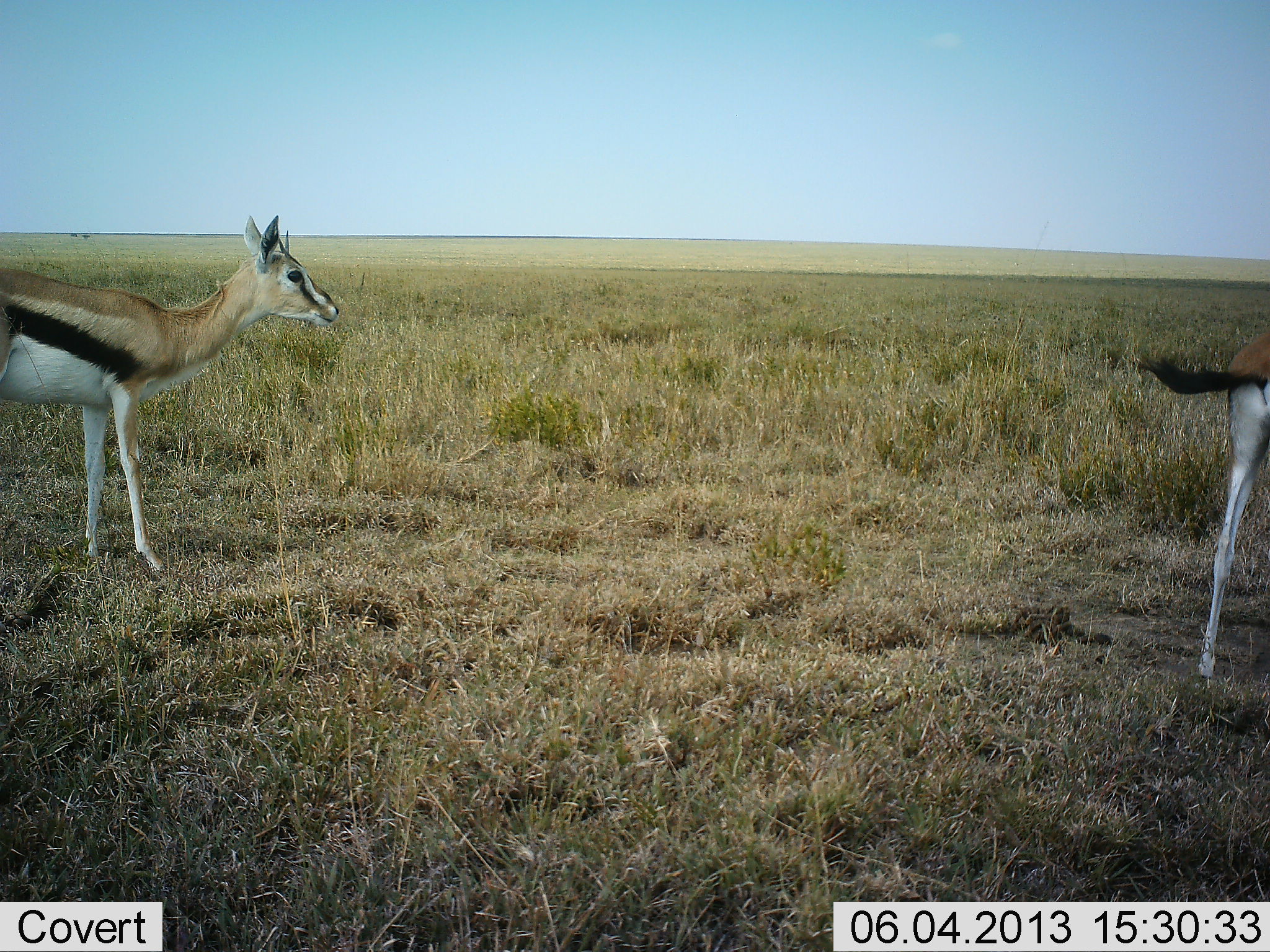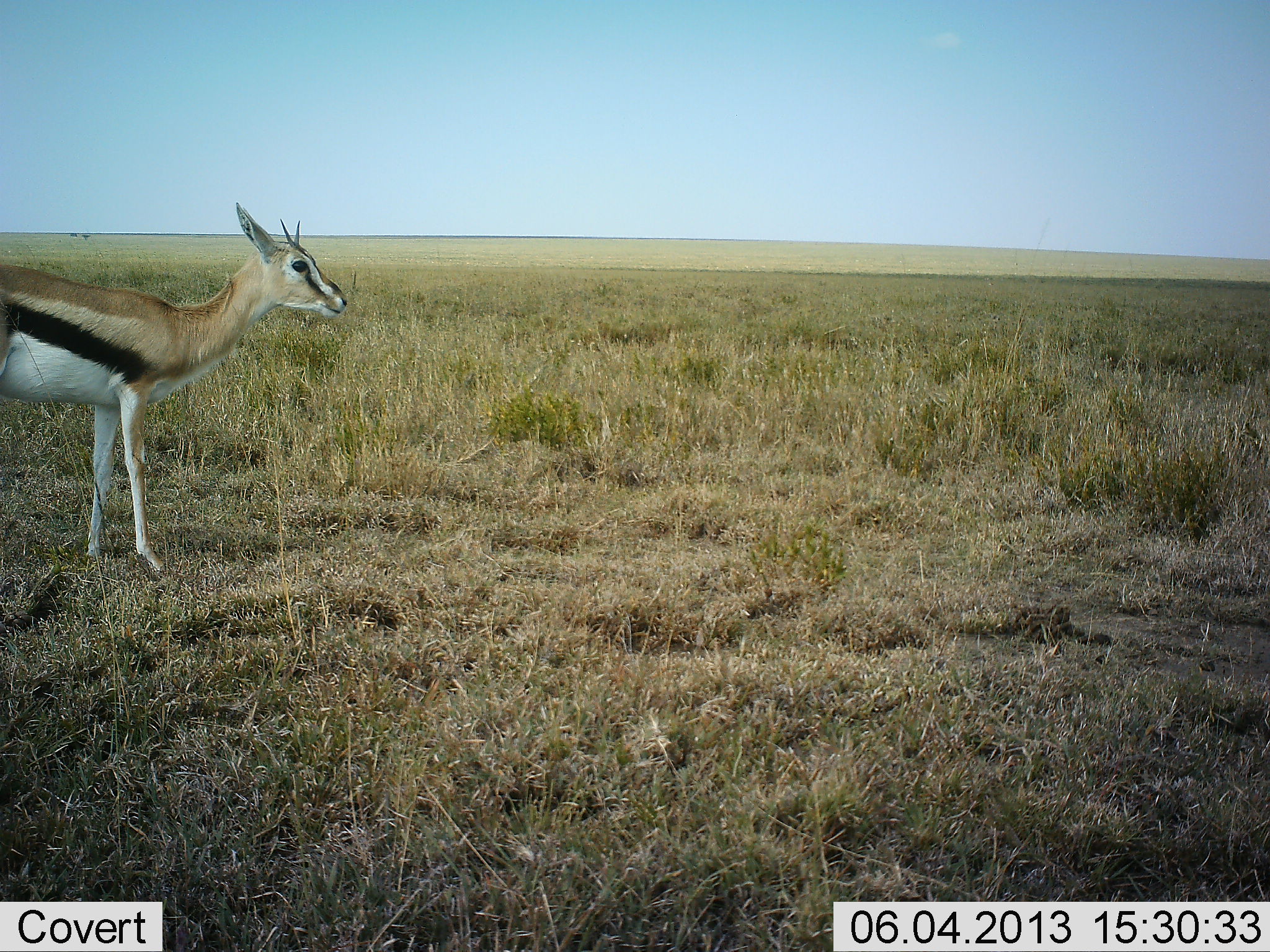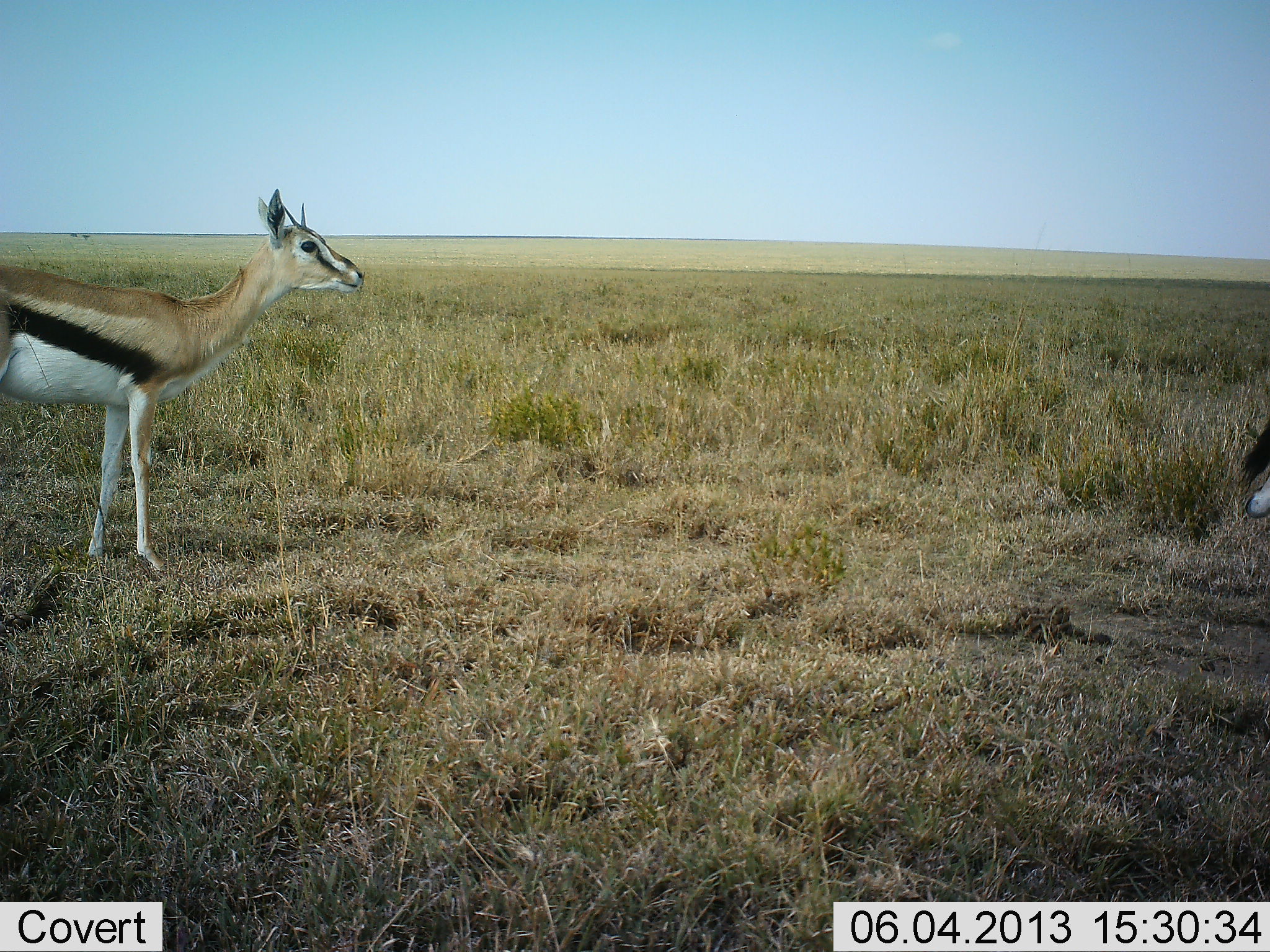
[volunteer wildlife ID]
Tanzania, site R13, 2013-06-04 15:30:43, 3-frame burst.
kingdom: Animalia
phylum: Chordata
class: Mammalia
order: Artiodactyla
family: Bovidae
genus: Eudorcas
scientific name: Eudorcas thomsonii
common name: thomson's gazelle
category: gazellethomsons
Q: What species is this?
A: Gazellethomsons (thomson's gazelle) (Eudorcas thomsonii).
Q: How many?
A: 2.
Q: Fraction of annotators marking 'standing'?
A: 90%.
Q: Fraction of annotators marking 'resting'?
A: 0%.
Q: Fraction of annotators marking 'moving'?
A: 63%.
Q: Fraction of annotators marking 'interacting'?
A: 0%.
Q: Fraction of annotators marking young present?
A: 0%.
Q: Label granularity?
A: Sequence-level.